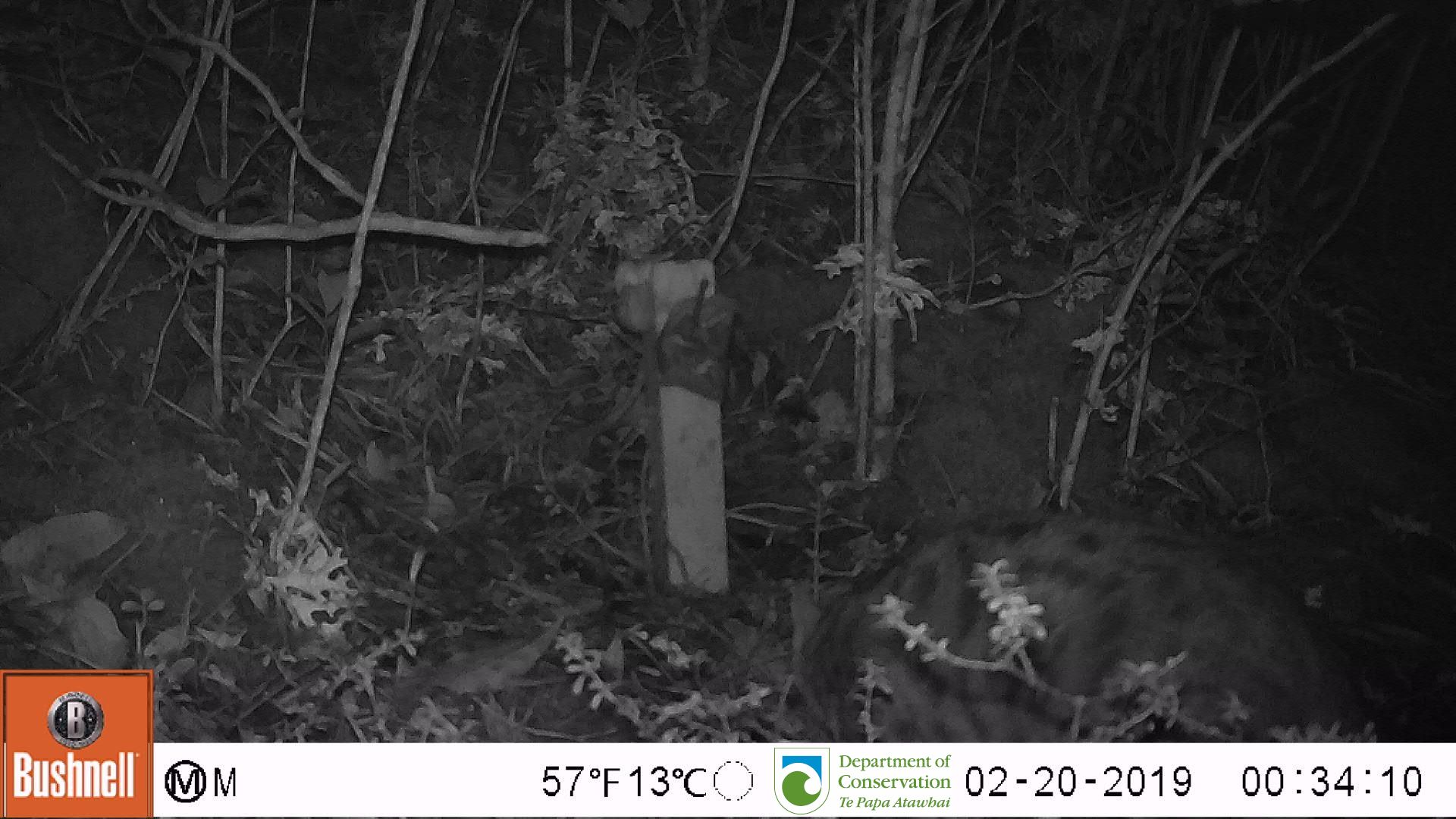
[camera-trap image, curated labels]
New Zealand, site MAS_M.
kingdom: Animalia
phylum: Chordata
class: Mammalia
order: Carnivora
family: Felidae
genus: Felis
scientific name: Felis catus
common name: domestic cat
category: cat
Cat (domestic cat) (Felis catus).